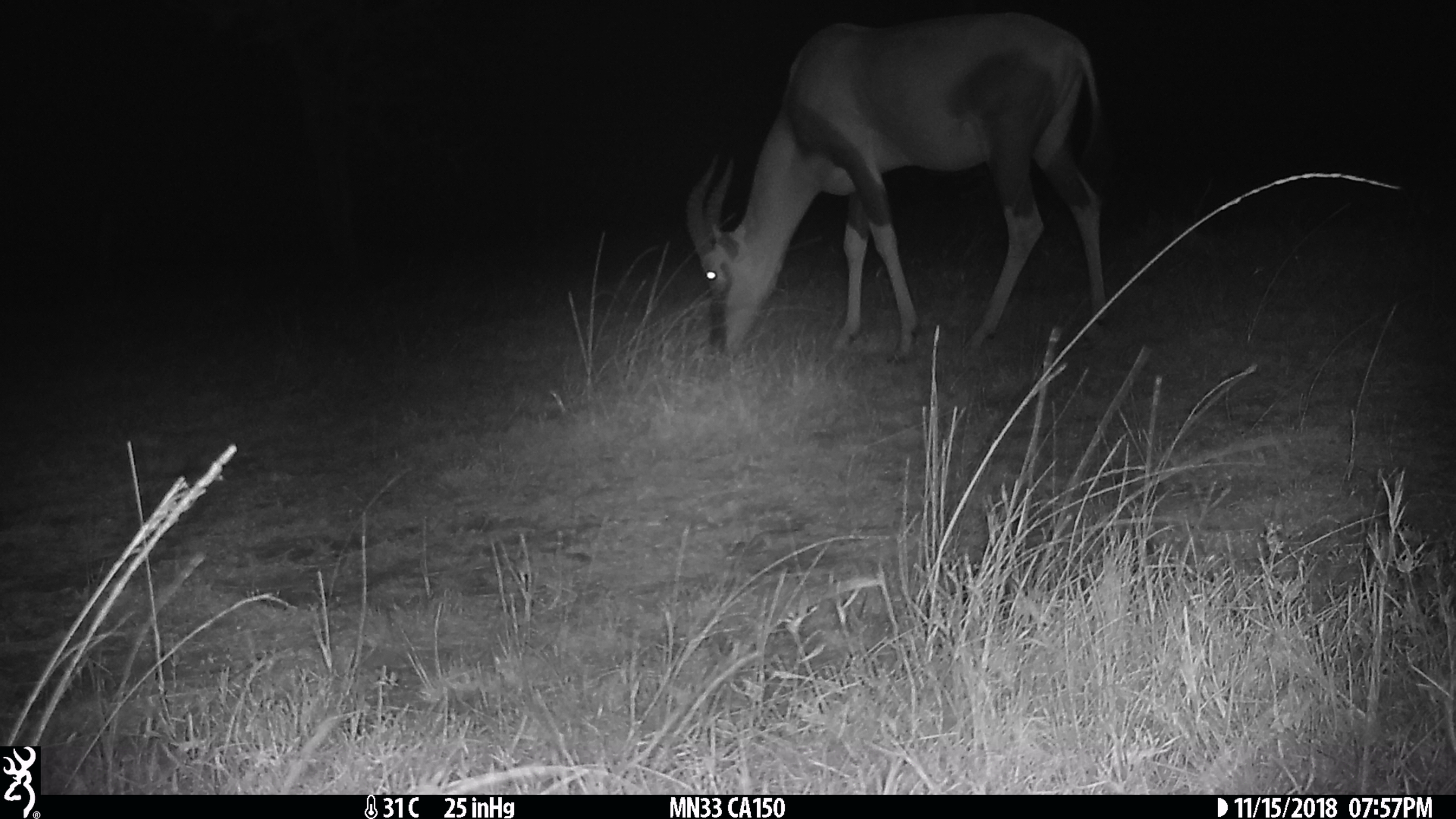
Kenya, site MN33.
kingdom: Animalia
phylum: Chordata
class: Mammalia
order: Artiodactyla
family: Bovidae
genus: Damaliscus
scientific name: Damaliscus lunatus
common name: topi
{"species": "topi (Damaliscus lunatus)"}